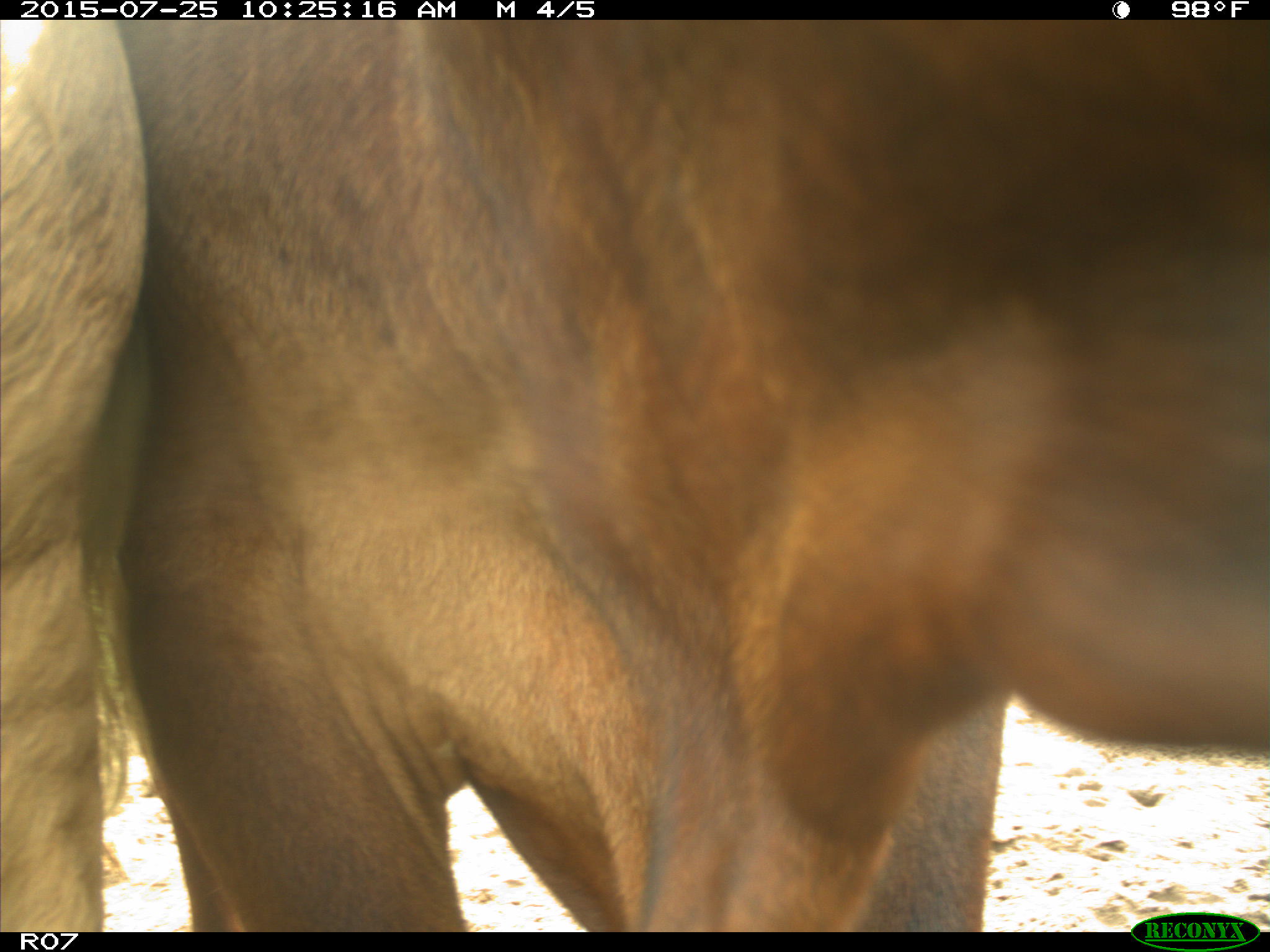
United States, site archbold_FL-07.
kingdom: Animalia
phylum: Chordata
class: Mammalia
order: Artiodactyla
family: Bovidae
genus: Bos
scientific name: Bos taurus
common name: domestic cow